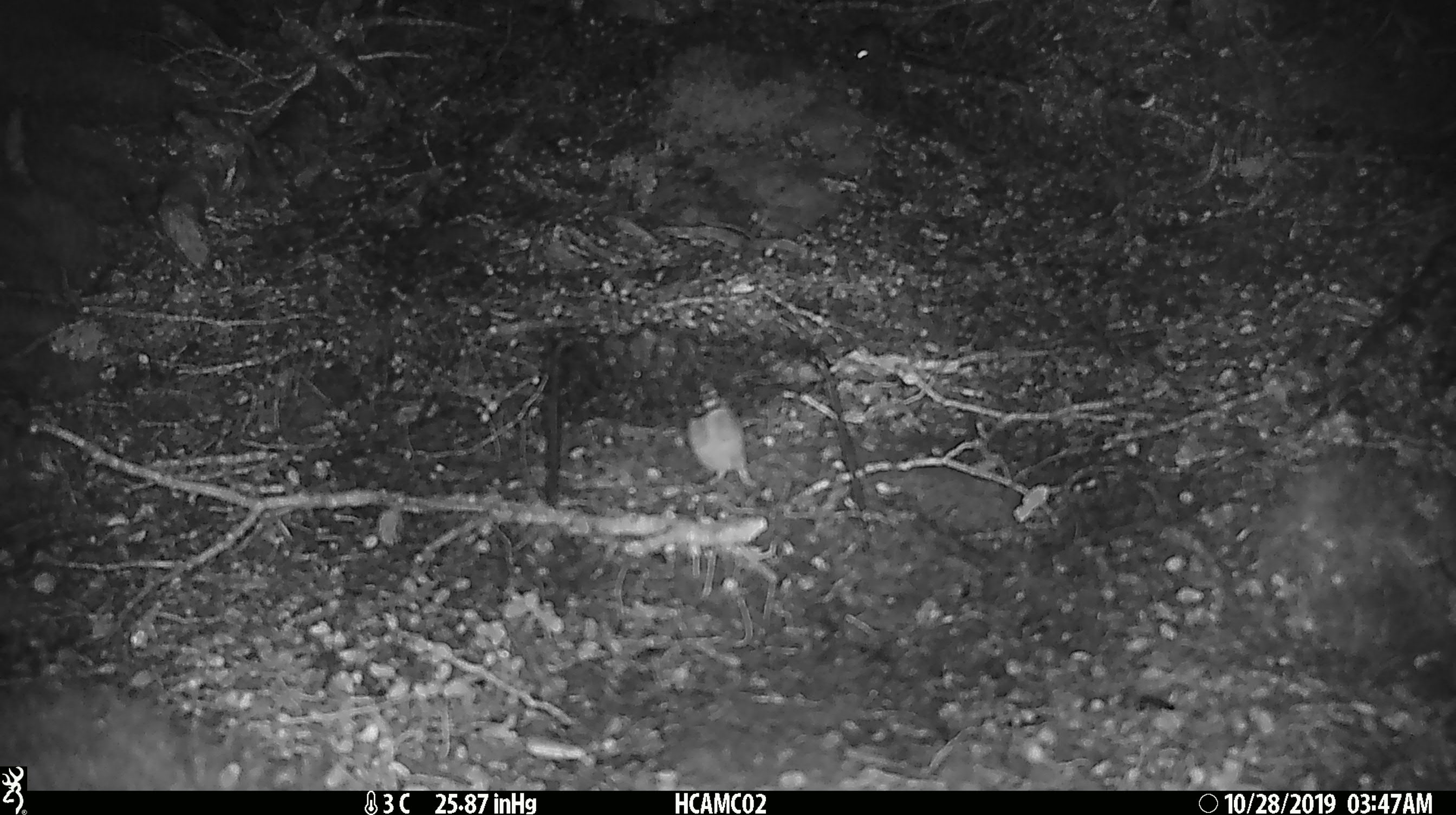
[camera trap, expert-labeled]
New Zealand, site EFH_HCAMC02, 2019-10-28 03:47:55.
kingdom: Animalia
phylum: Chordata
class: Mammalia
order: Rodentia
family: Muridae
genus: Mus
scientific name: Mus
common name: mouse